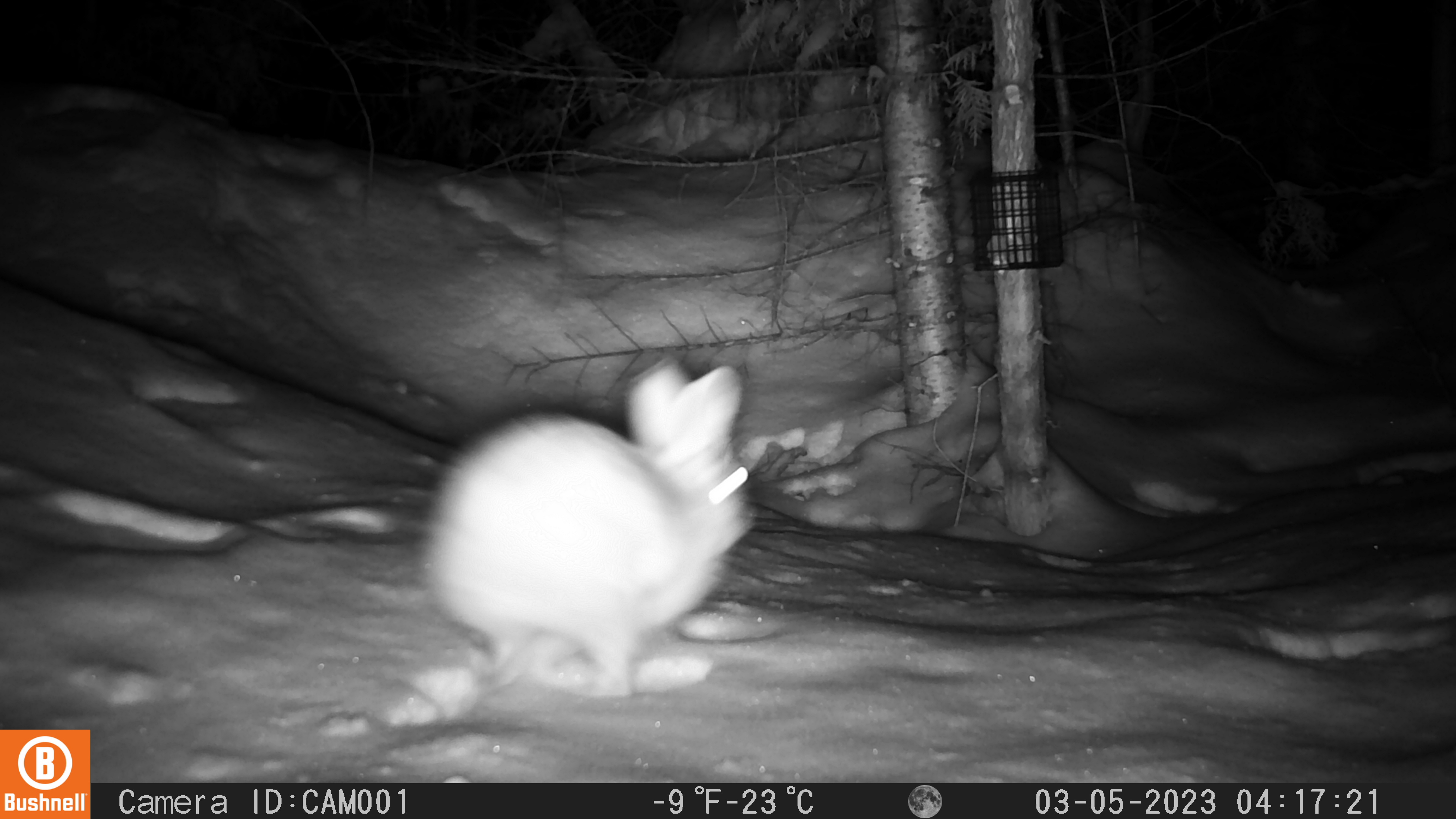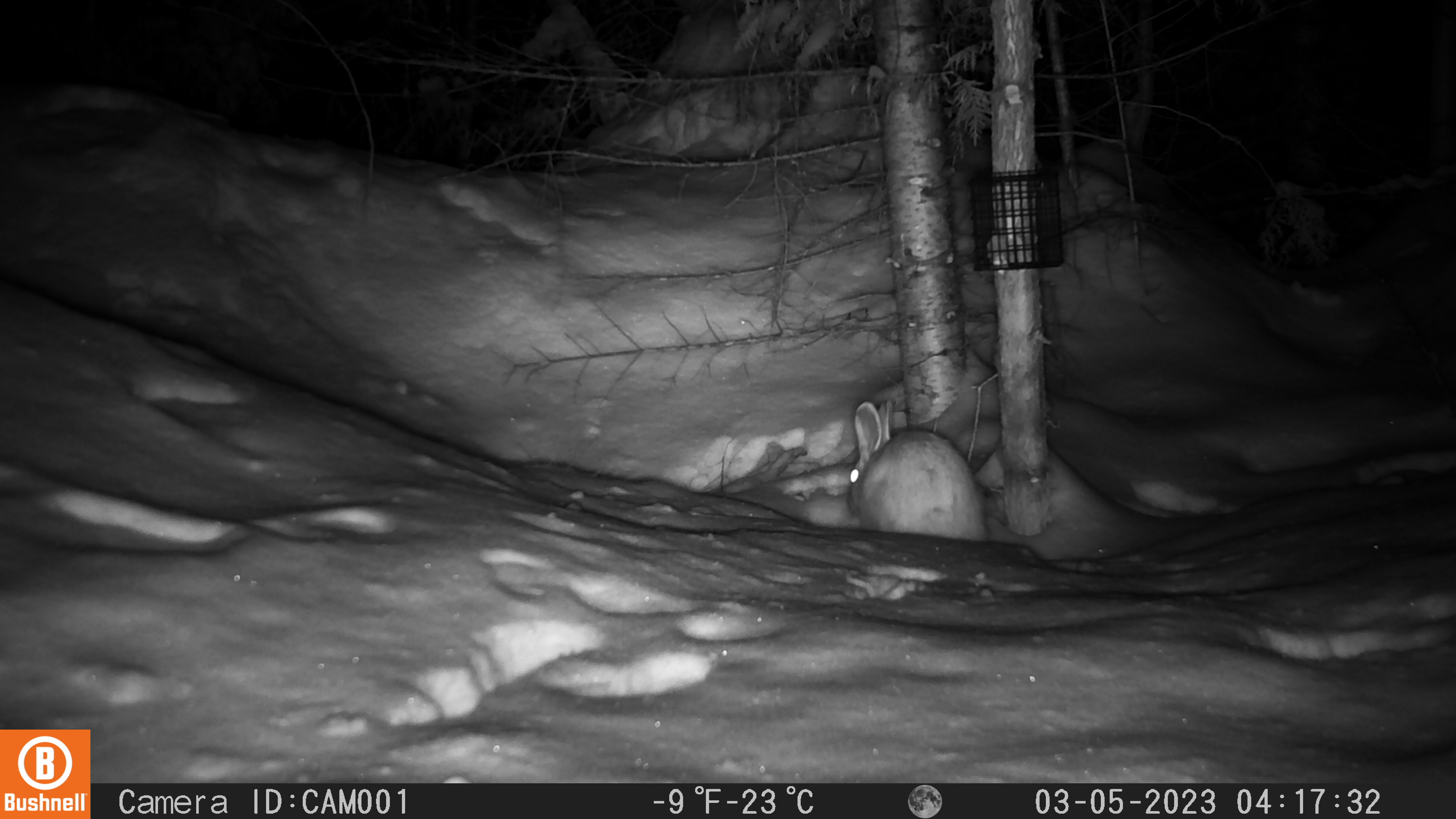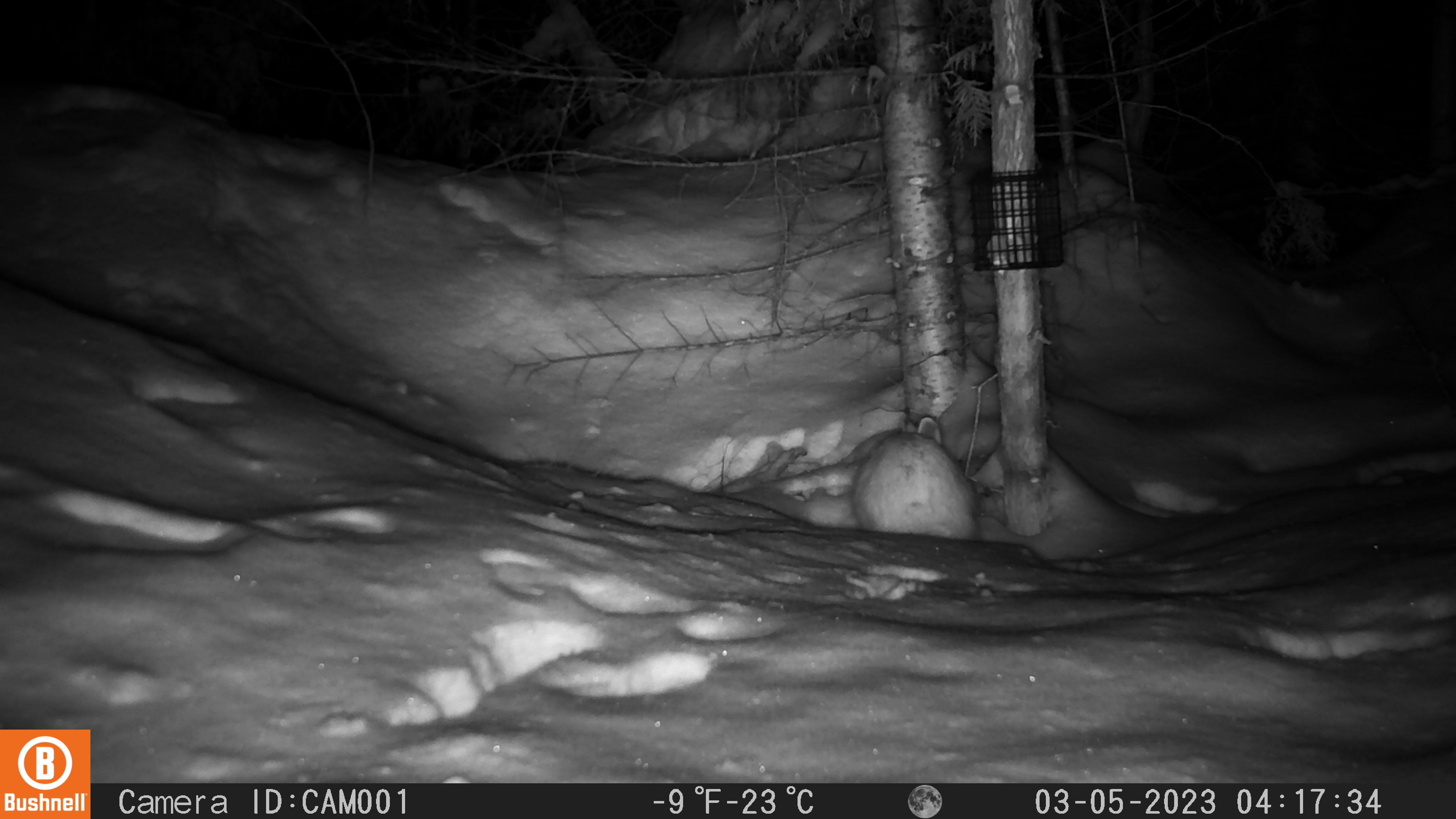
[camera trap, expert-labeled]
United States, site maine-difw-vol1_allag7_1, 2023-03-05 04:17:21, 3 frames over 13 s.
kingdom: Animalia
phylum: Chordata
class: Mammalia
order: Lagomorpha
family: Leporidae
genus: Lepus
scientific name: Lepus americanus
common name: snowshoe hare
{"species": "snowshoe hare (Lepus americanus)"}